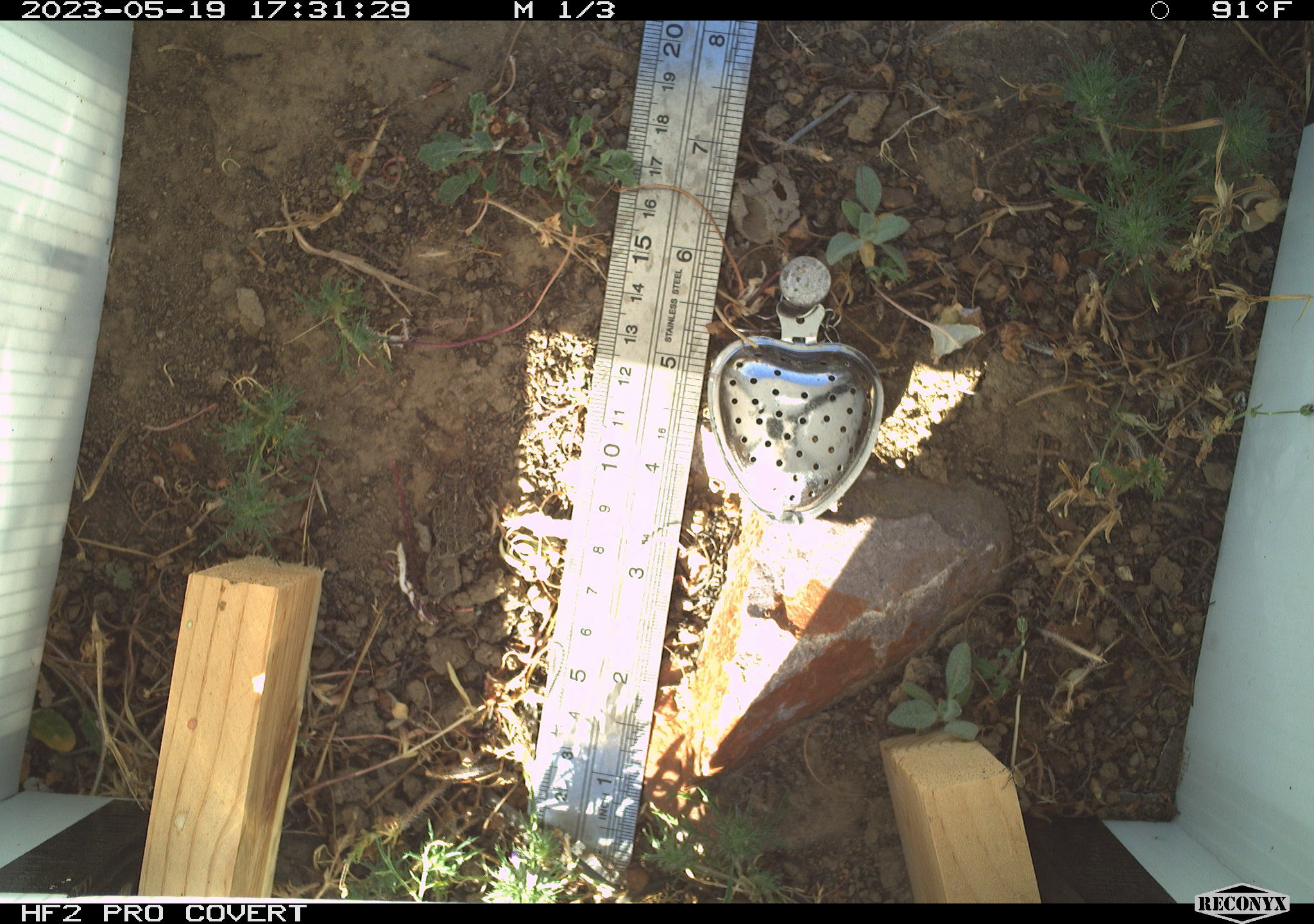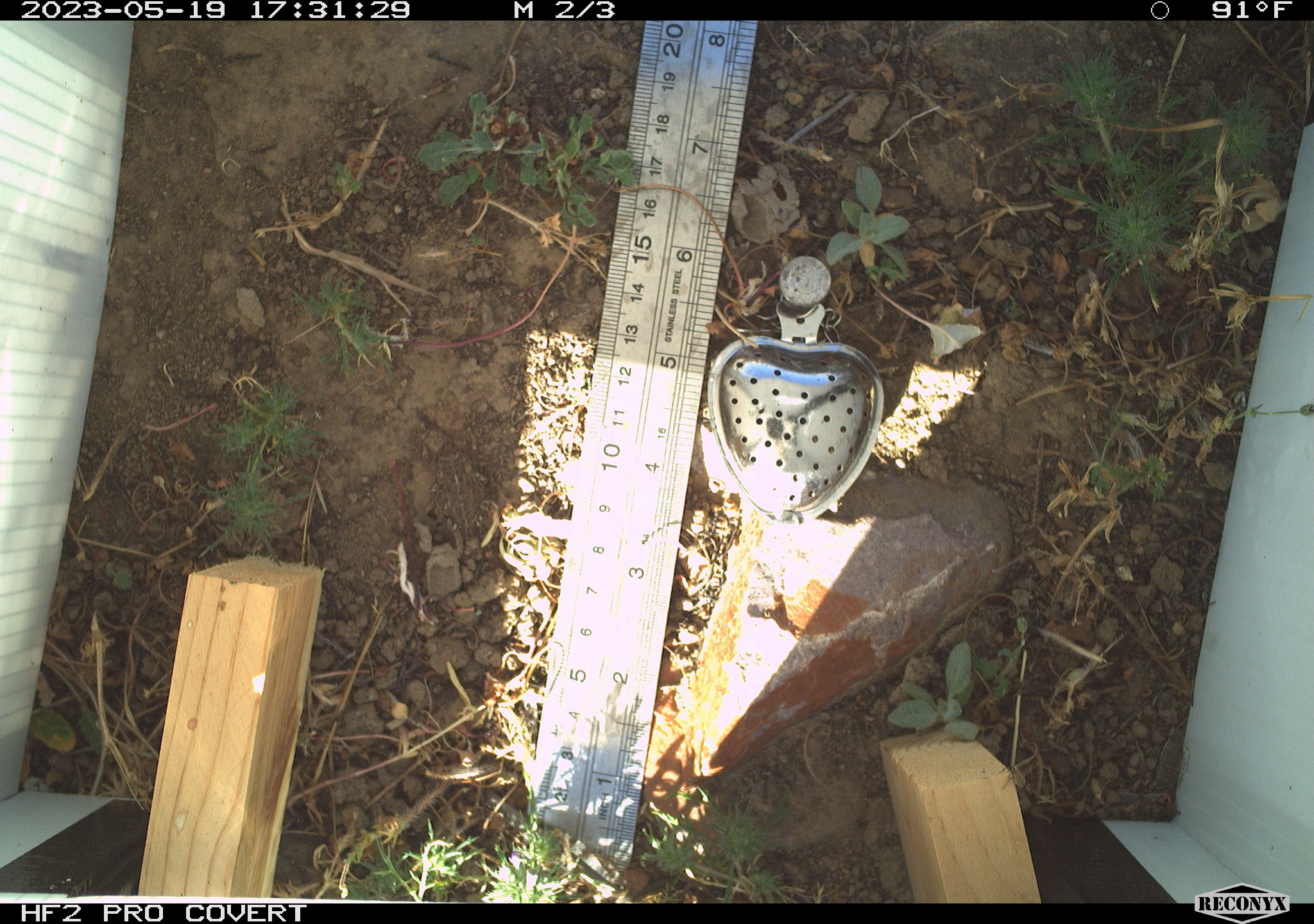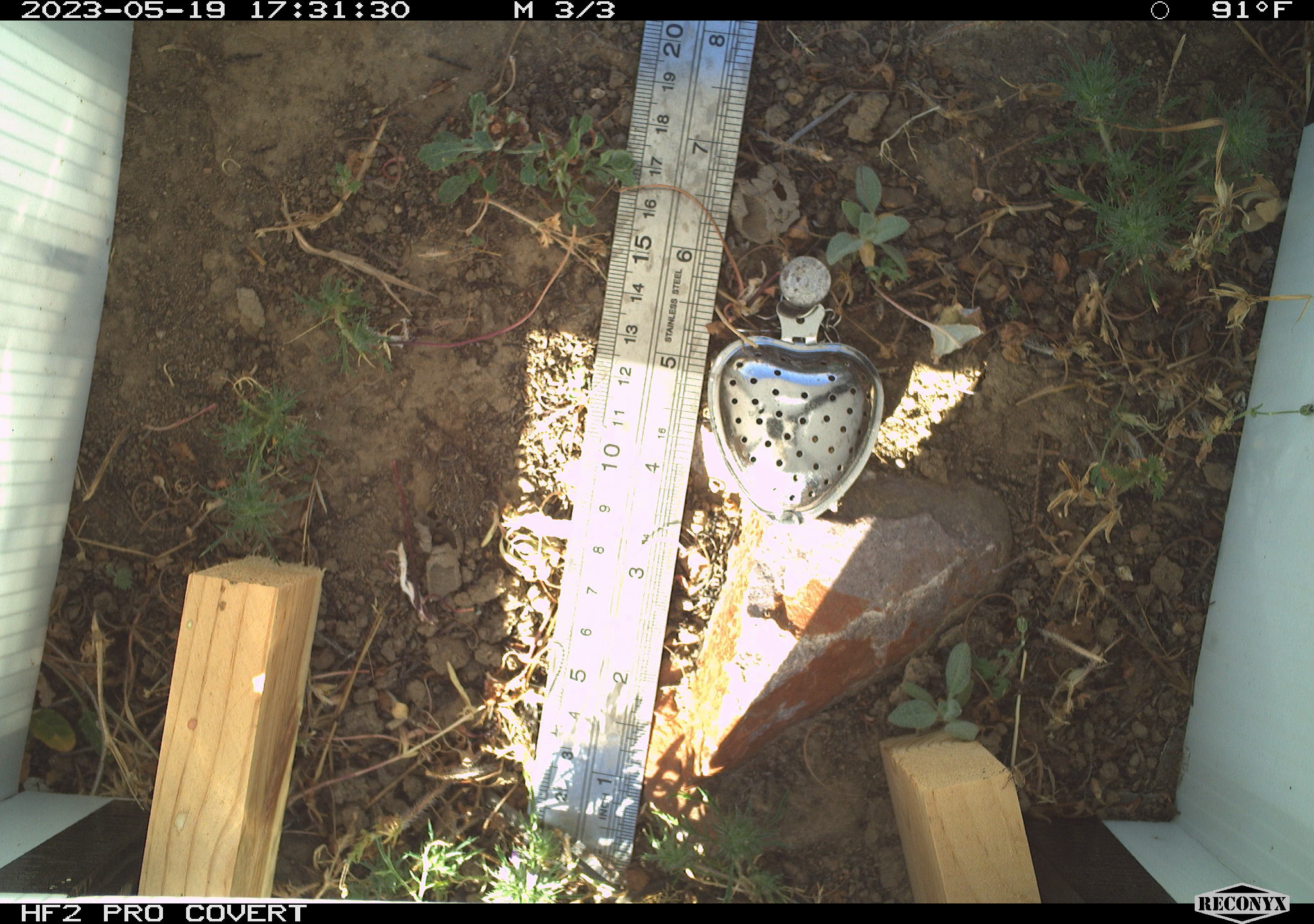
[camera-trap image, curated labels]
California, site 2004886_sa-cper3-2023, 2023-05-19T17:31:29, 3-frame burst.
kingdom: Animalia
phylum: Chordata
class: Amphibia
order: Anura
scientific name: Anura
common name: frogs